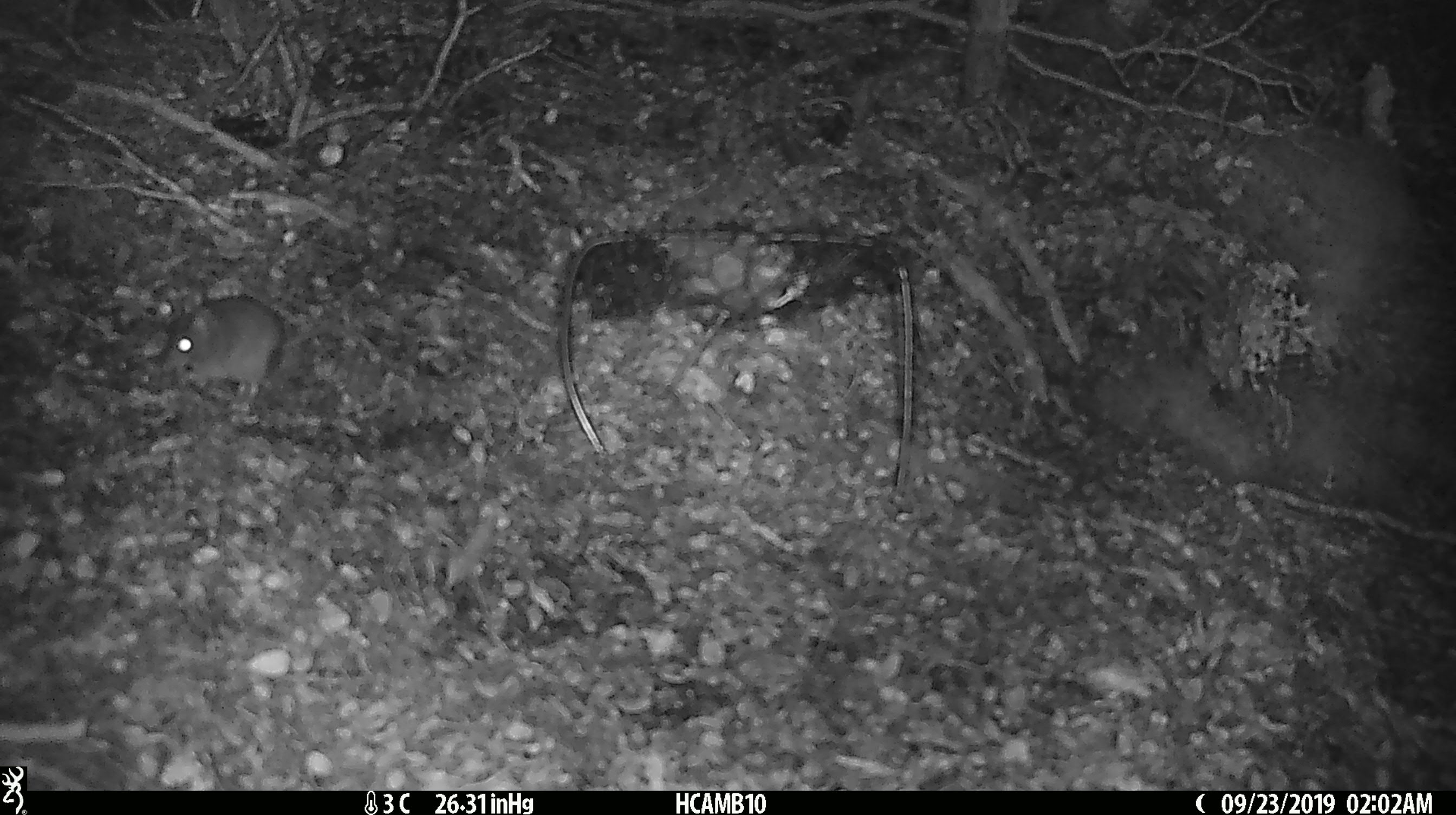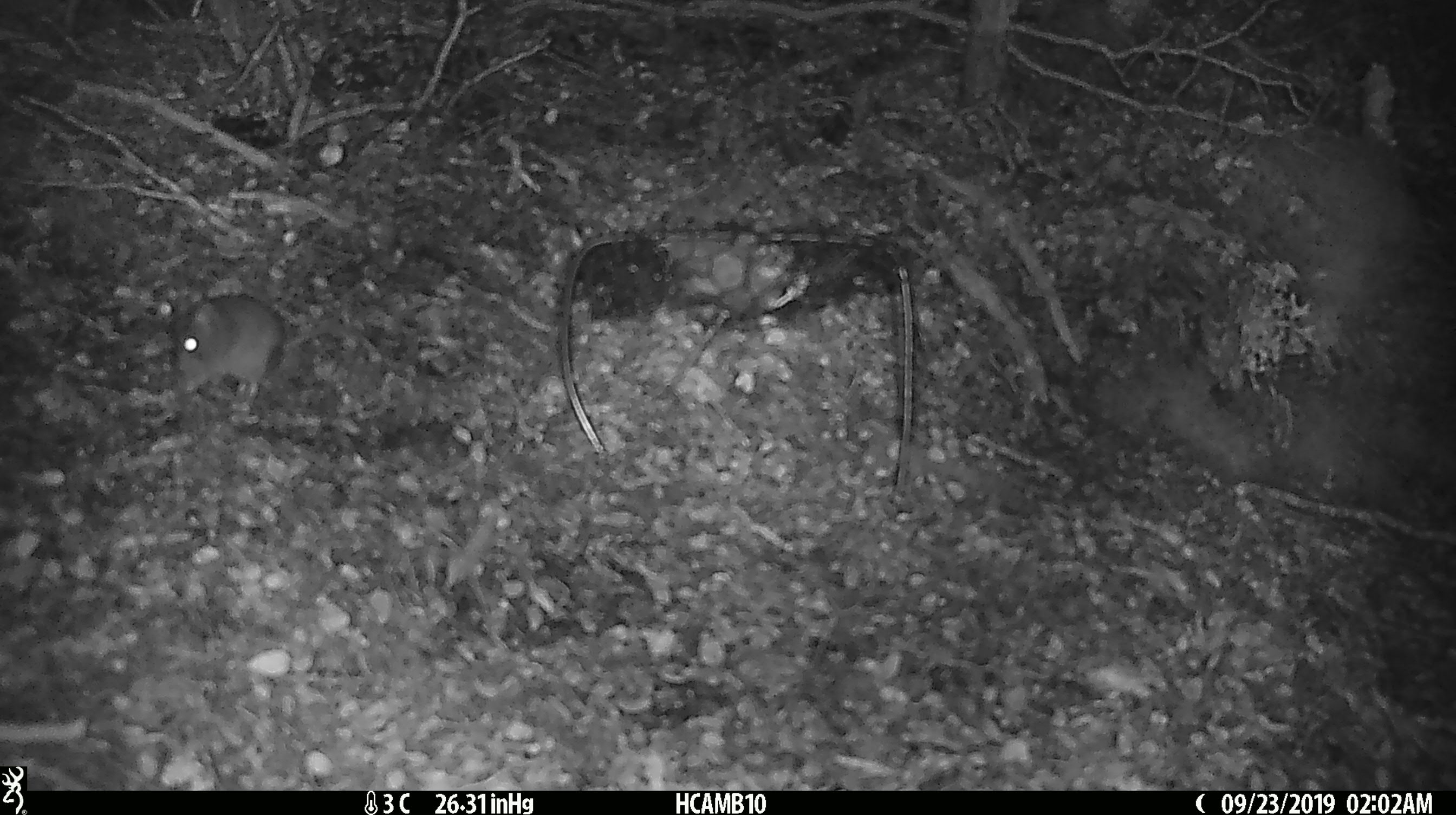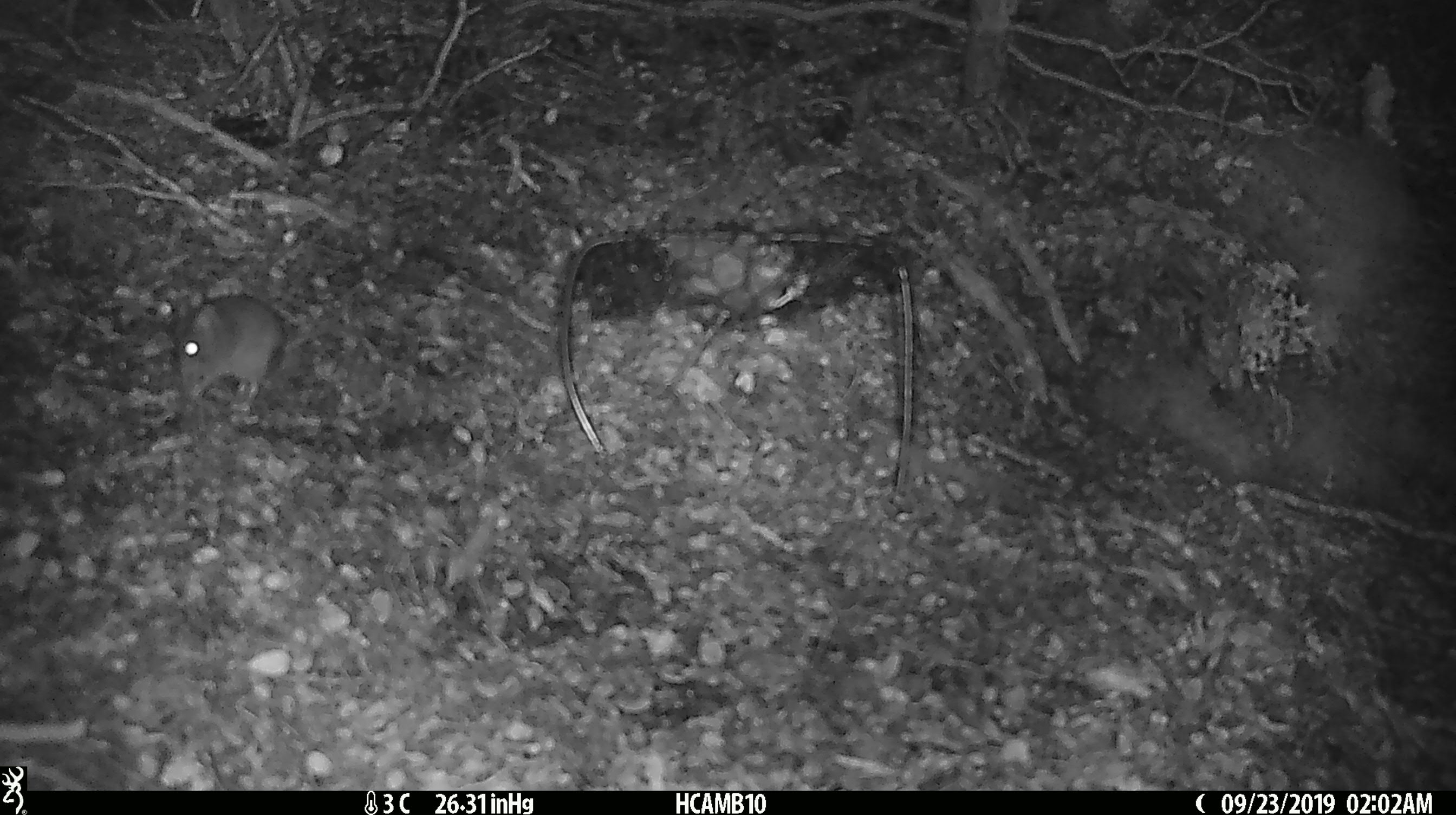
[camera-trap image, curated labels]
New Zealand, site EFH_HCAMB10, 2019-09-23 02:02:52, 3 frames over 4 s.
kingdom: Animalia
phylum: Chordata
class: Mammalia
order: Rodentia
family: Muridae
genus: Mus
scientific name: Mus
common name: mouse